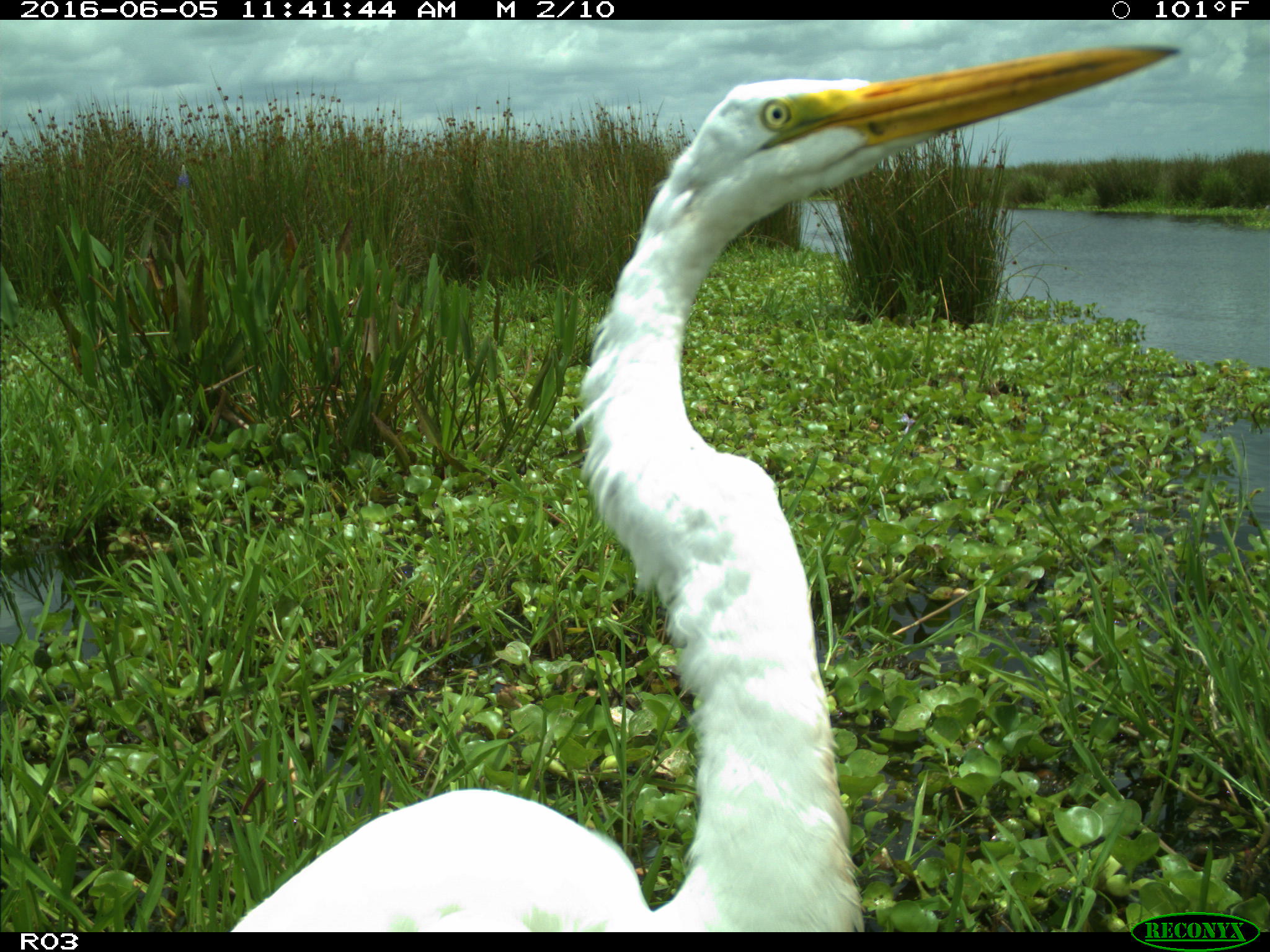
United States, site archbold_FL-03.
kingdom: Animalia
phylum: Chordata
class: Aves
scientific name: Aves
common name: birds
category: unidentified bird